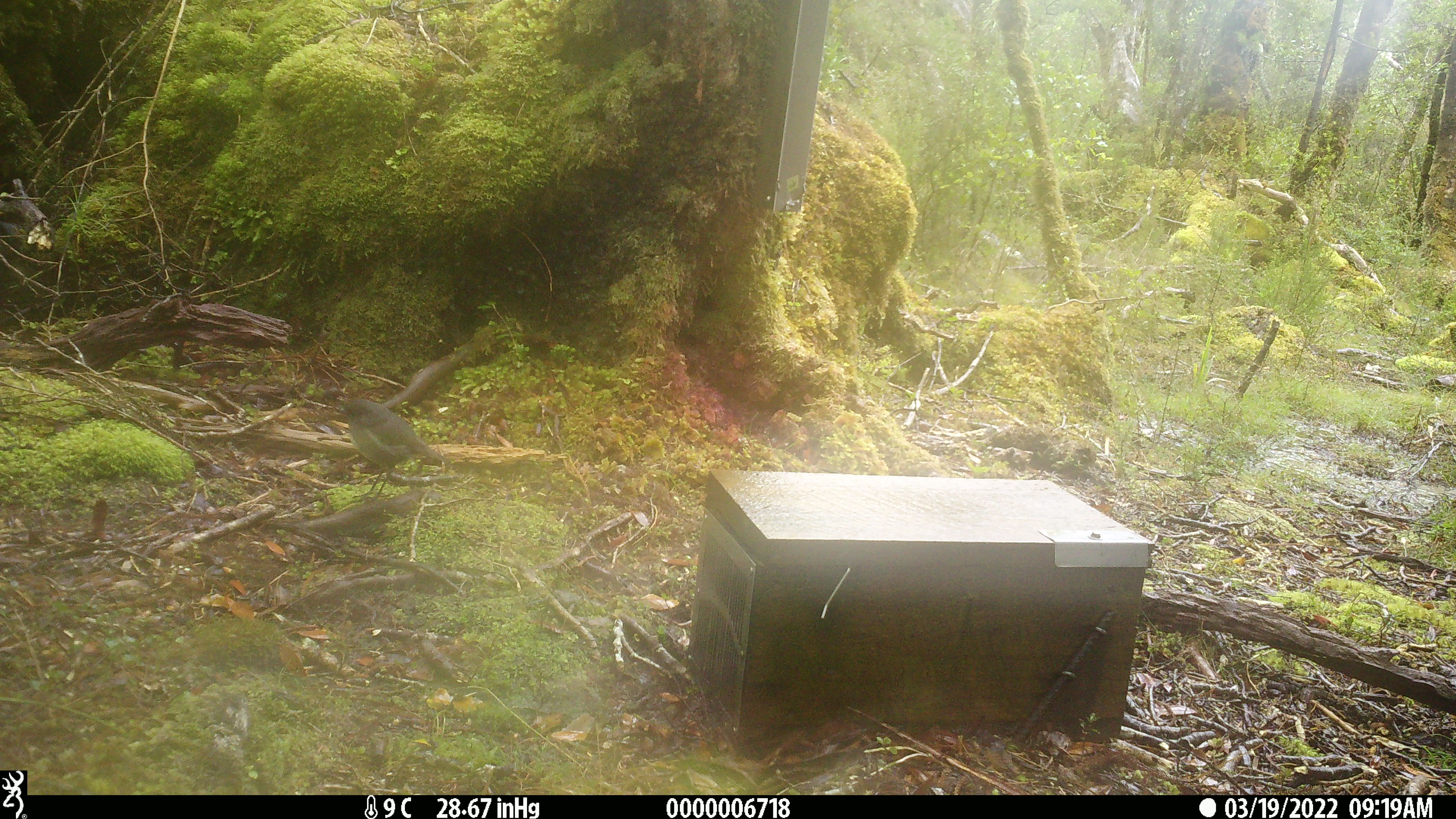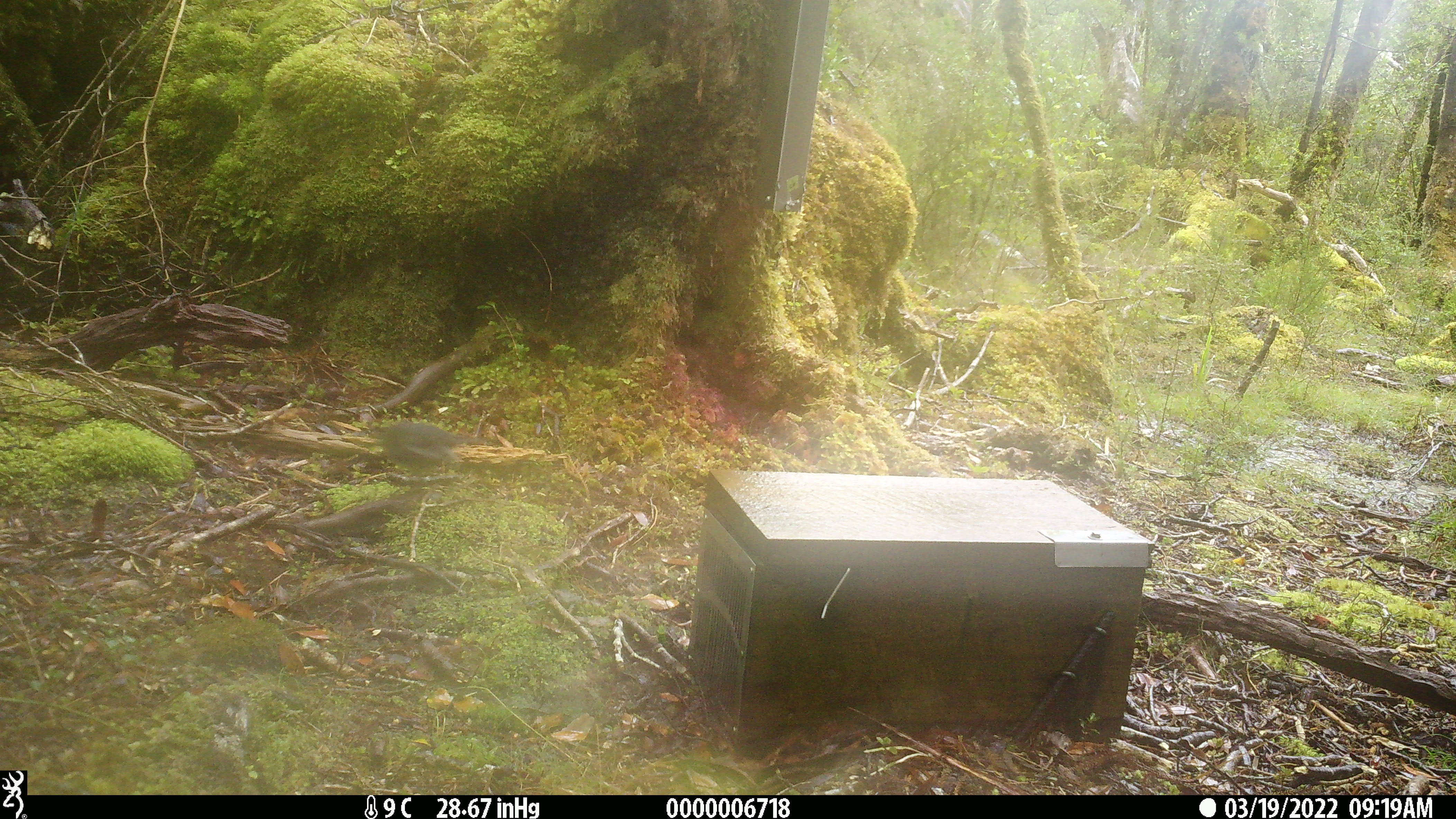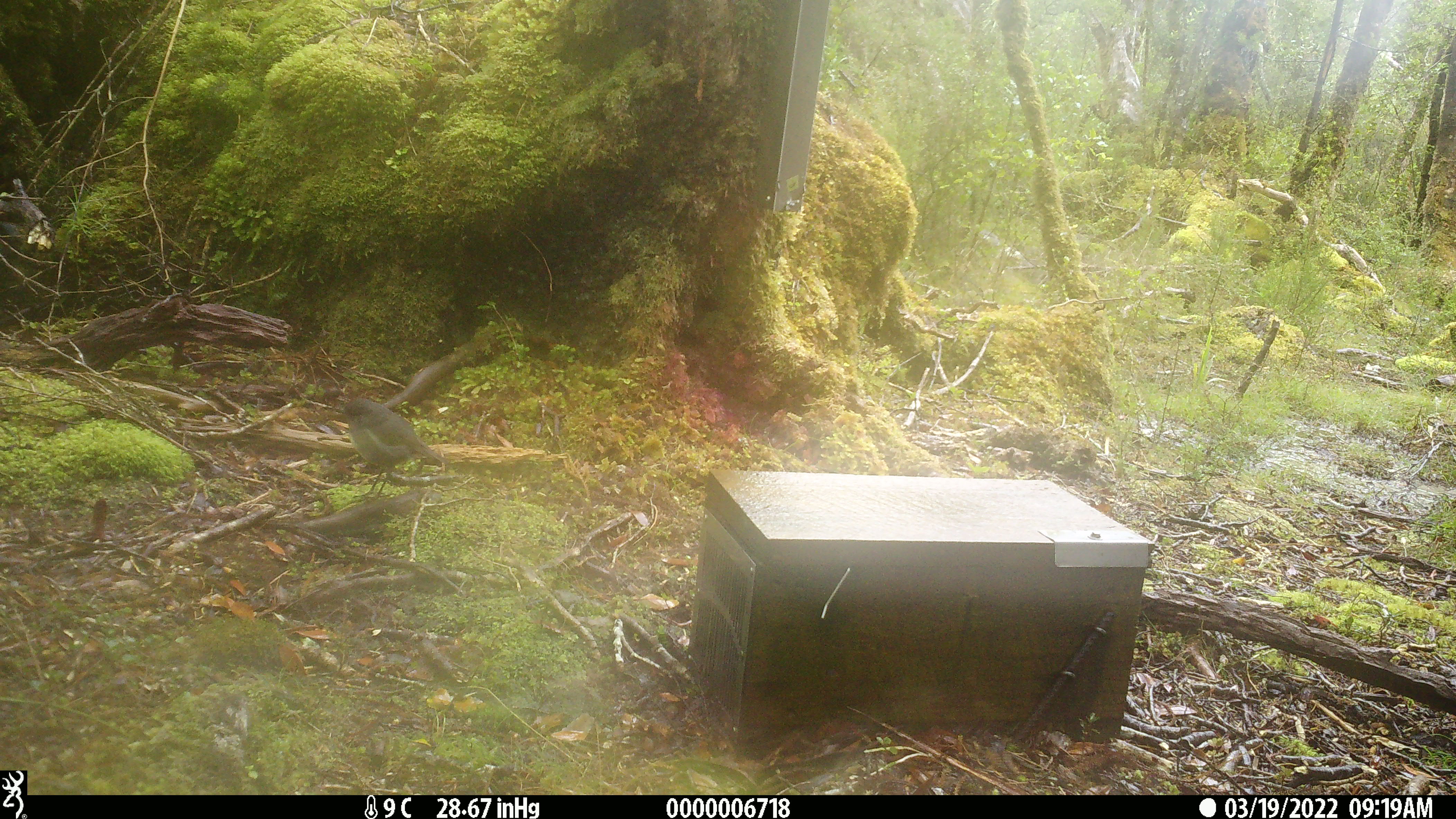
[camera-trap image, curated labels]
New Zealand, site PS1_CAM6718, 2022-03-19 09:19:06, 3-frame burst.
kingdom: Animalia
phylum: Chordata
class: Aves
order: Passeriformes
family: Petroicidae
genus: Petroica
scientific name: Petroica australis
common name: new zealand robin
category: robin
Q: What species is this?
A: Robin (new zealand robin) (Petroica australis).